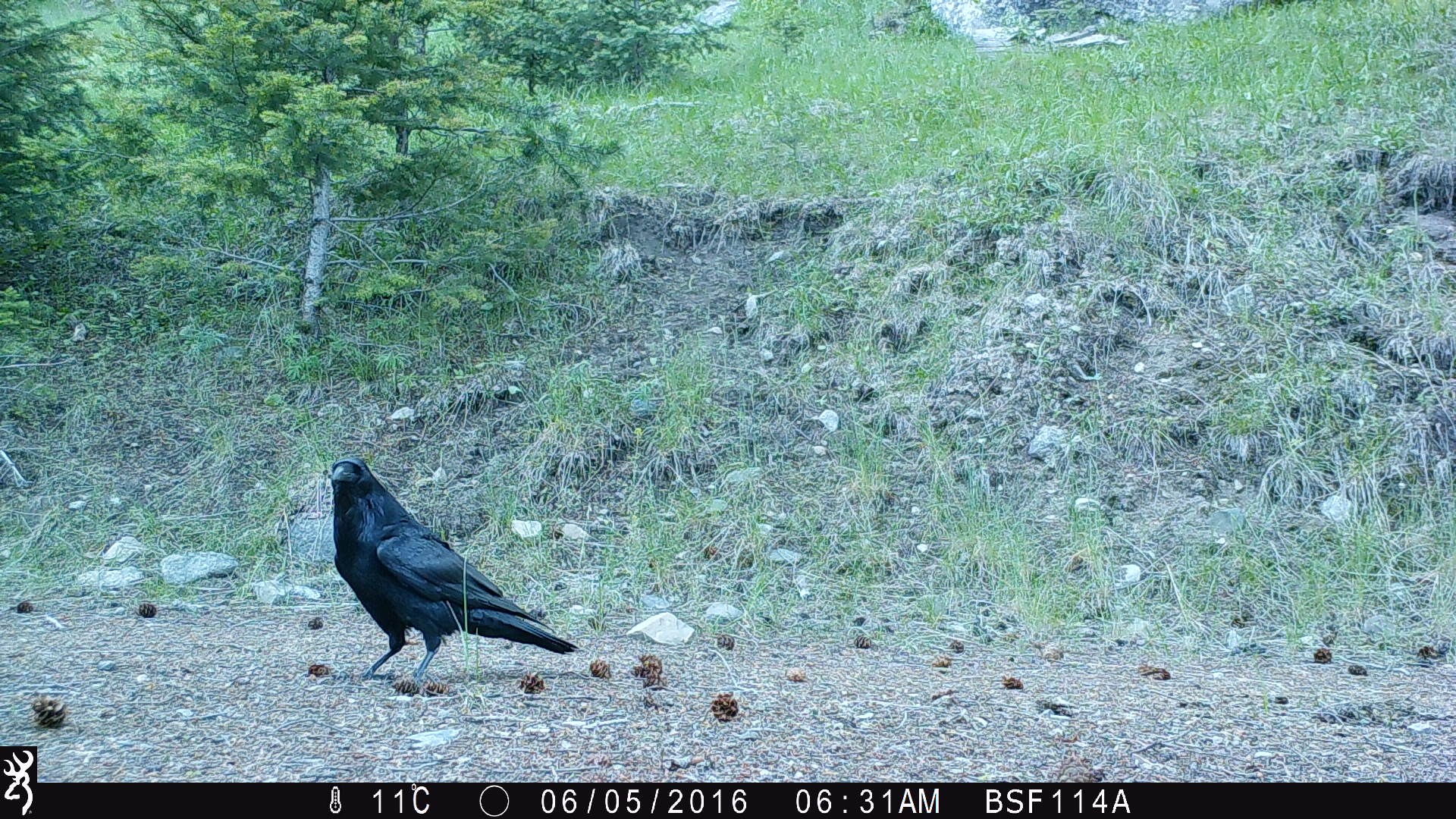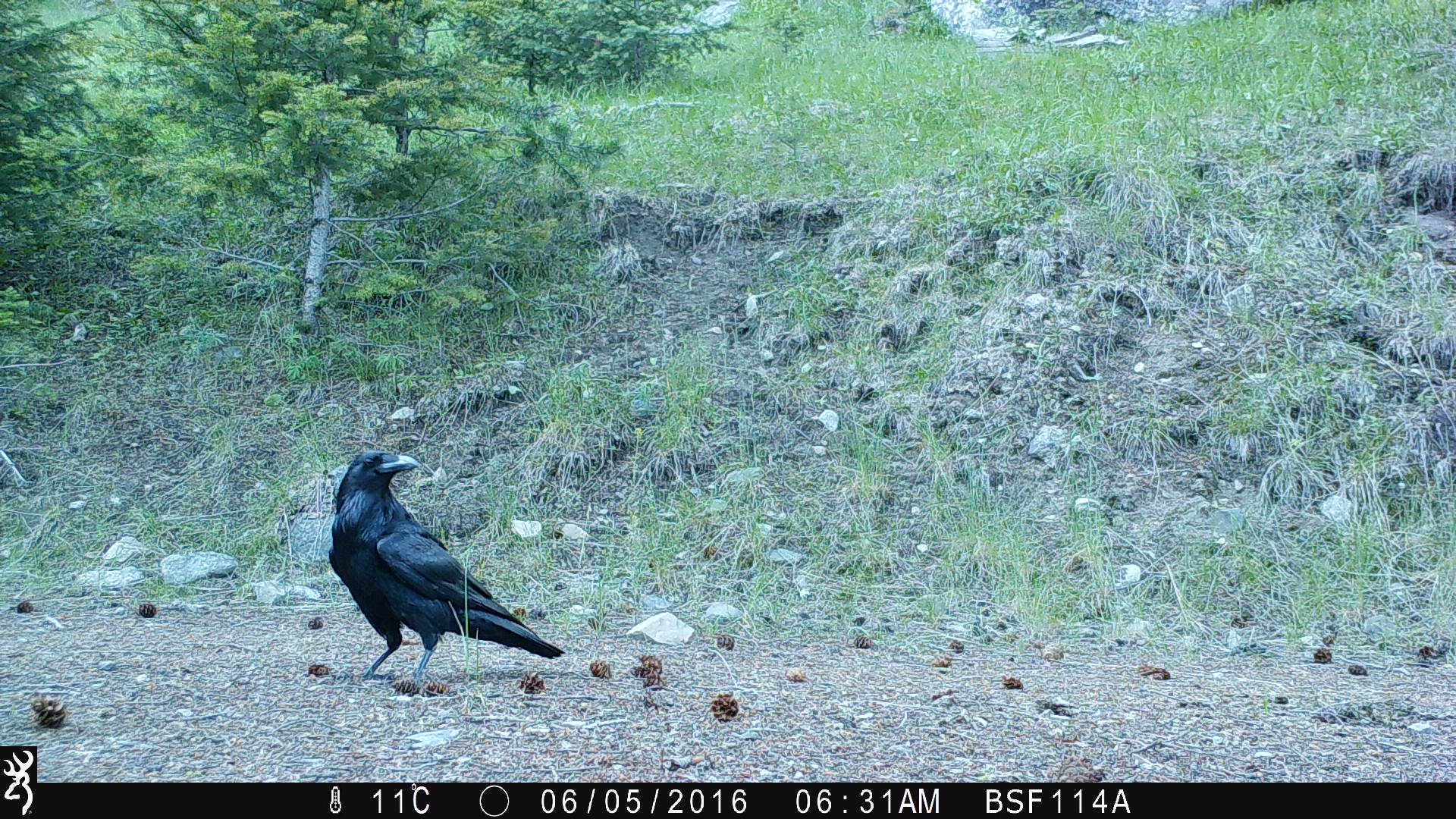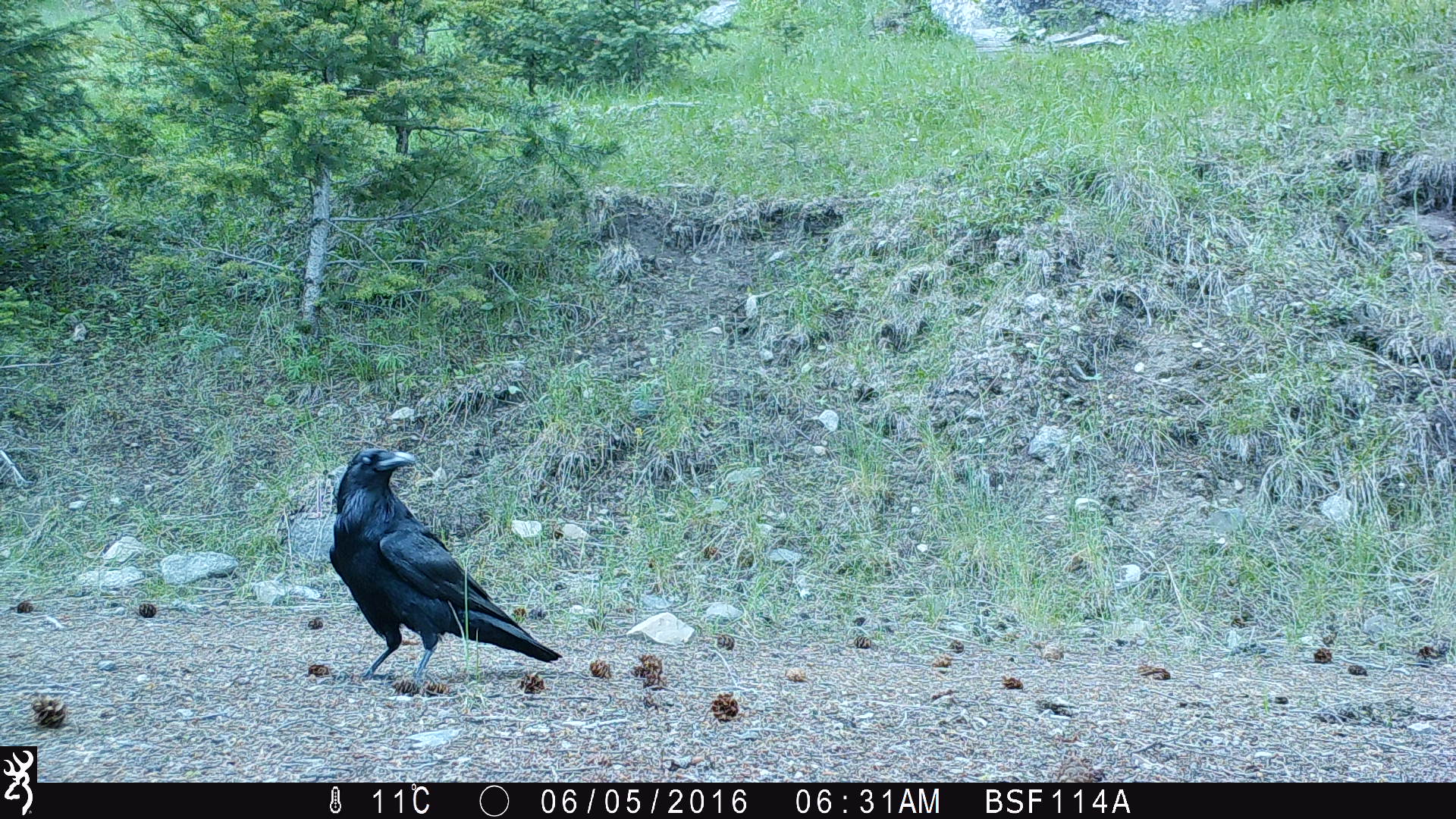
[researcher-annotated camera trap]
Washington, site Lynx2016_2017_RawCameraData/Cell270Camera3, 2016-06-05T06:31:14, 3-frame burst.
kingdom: Animalia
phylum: Chordata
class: Aves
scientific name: Aves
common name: birds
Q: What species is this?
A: Aves (birds).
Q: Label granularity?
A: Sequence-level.